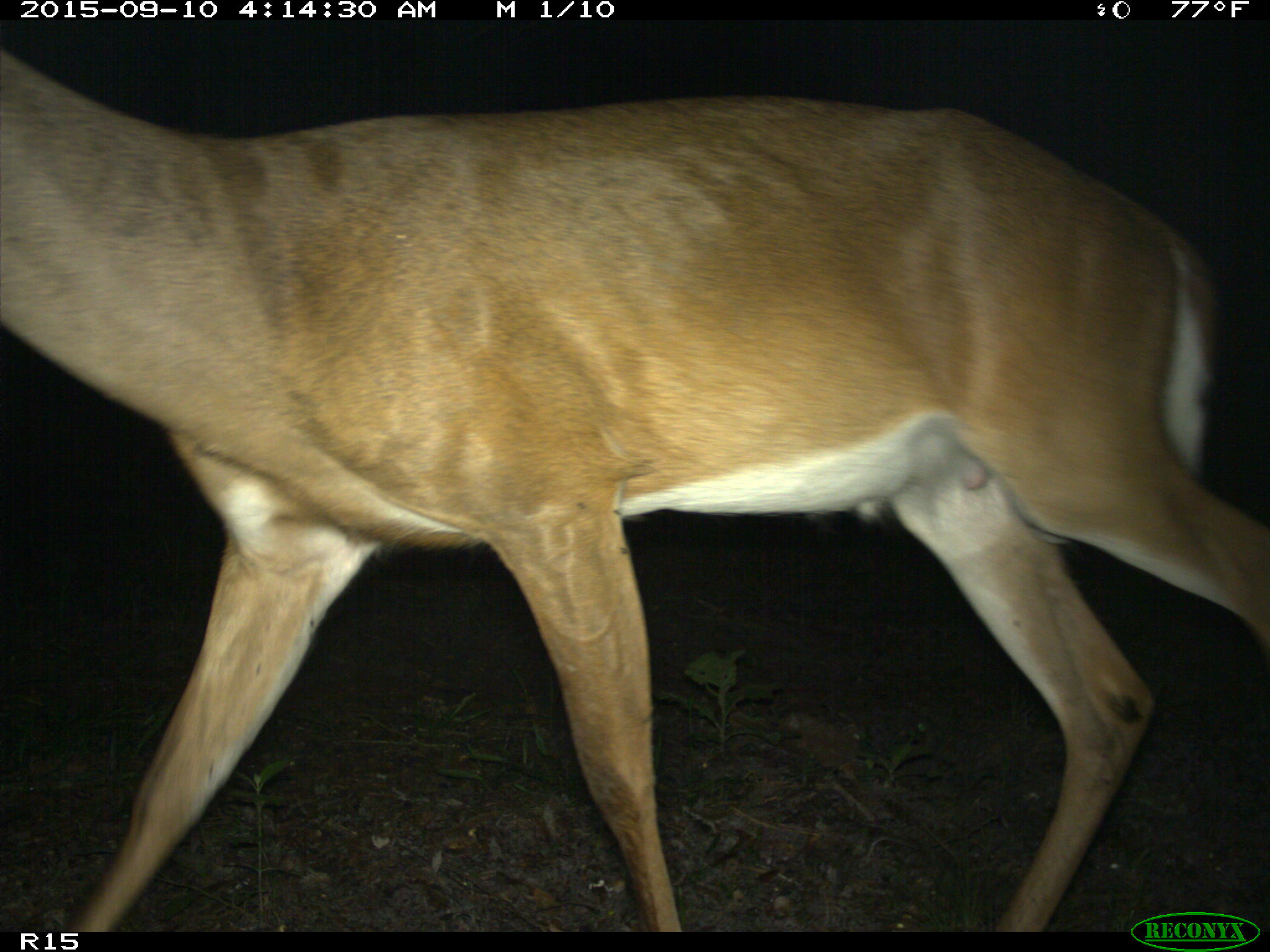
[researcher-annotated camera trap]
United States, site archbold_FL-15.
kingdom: Animalia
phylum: Chordata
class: Mammalia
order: Artiodactyla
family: Cervidae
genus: Odocoileus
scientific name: Odocoileus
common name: deer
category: unidentified deer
Unidentified deer (deer) (Odocoileus).